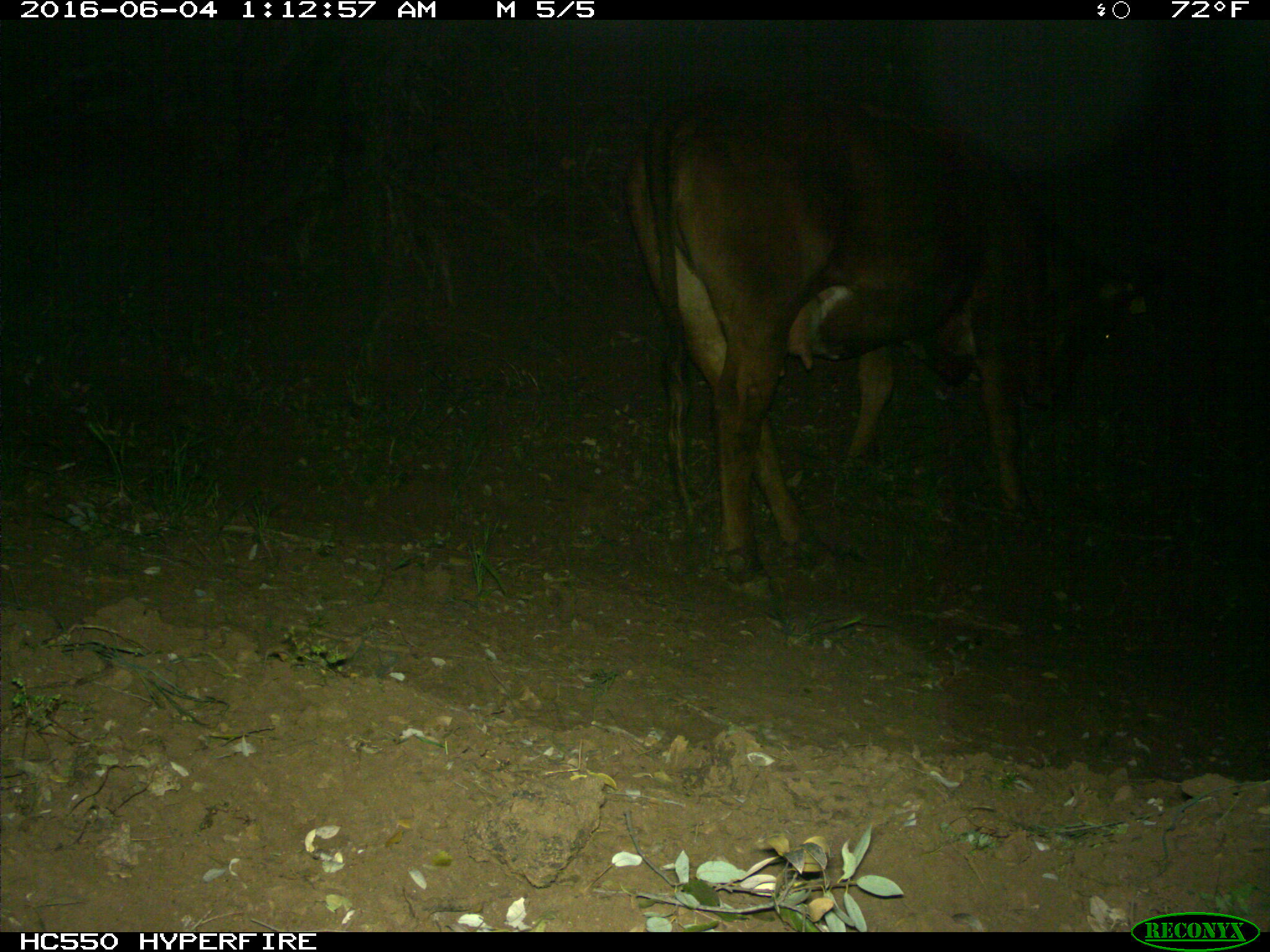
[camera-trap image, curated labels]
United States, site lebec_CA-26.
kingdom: Animalia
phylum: Chordata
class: Mammalia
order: Artiodactyla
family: Bovidae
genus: Bos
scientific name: Bos taurus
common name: domestic cow